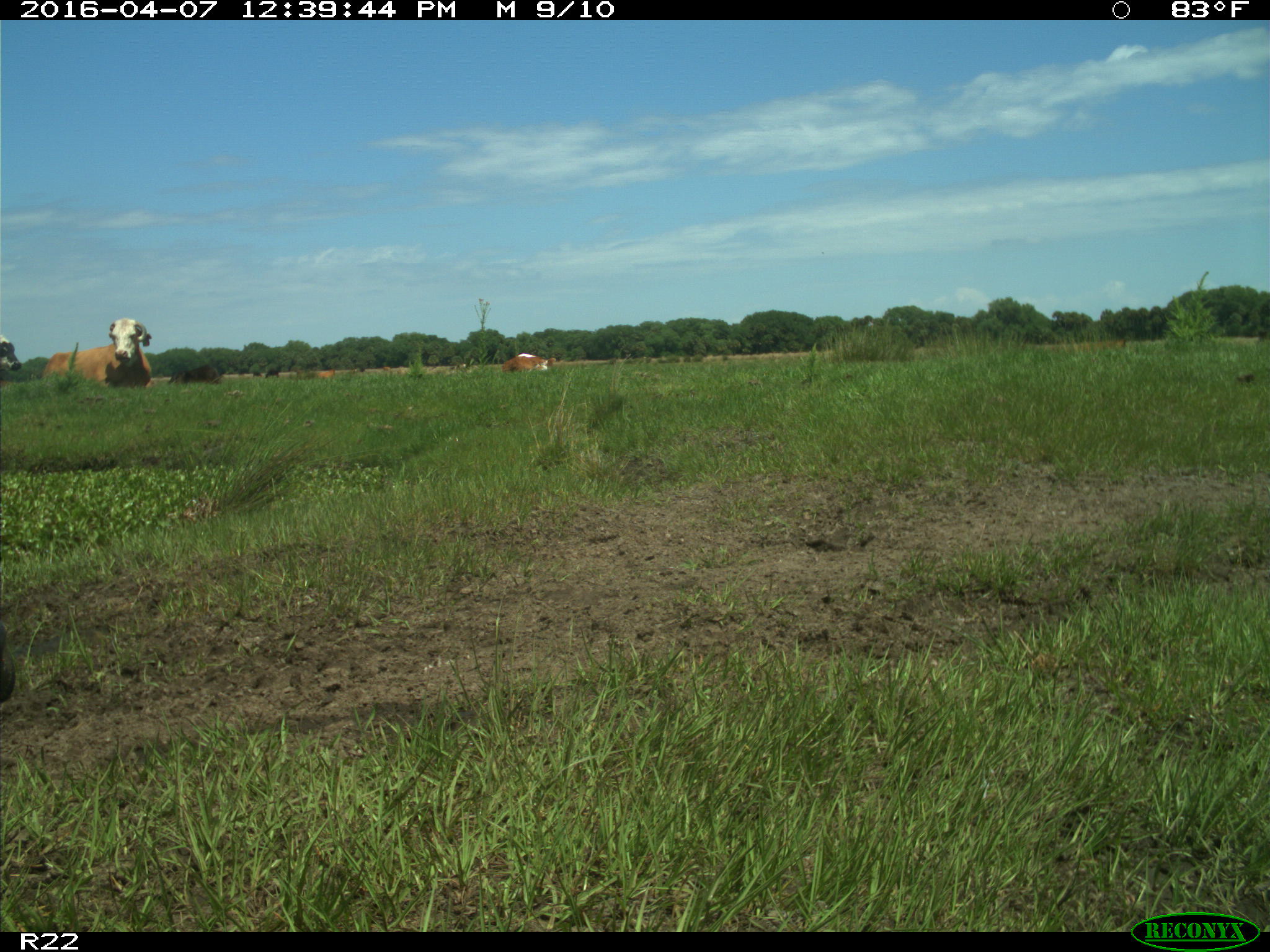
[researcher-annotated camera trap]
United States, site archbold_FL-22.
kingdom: Animalia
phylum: Chordata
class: Mammalia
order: Artiodactyla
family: Bovidae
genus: Bos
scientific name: Bos taurus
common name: domestic cow